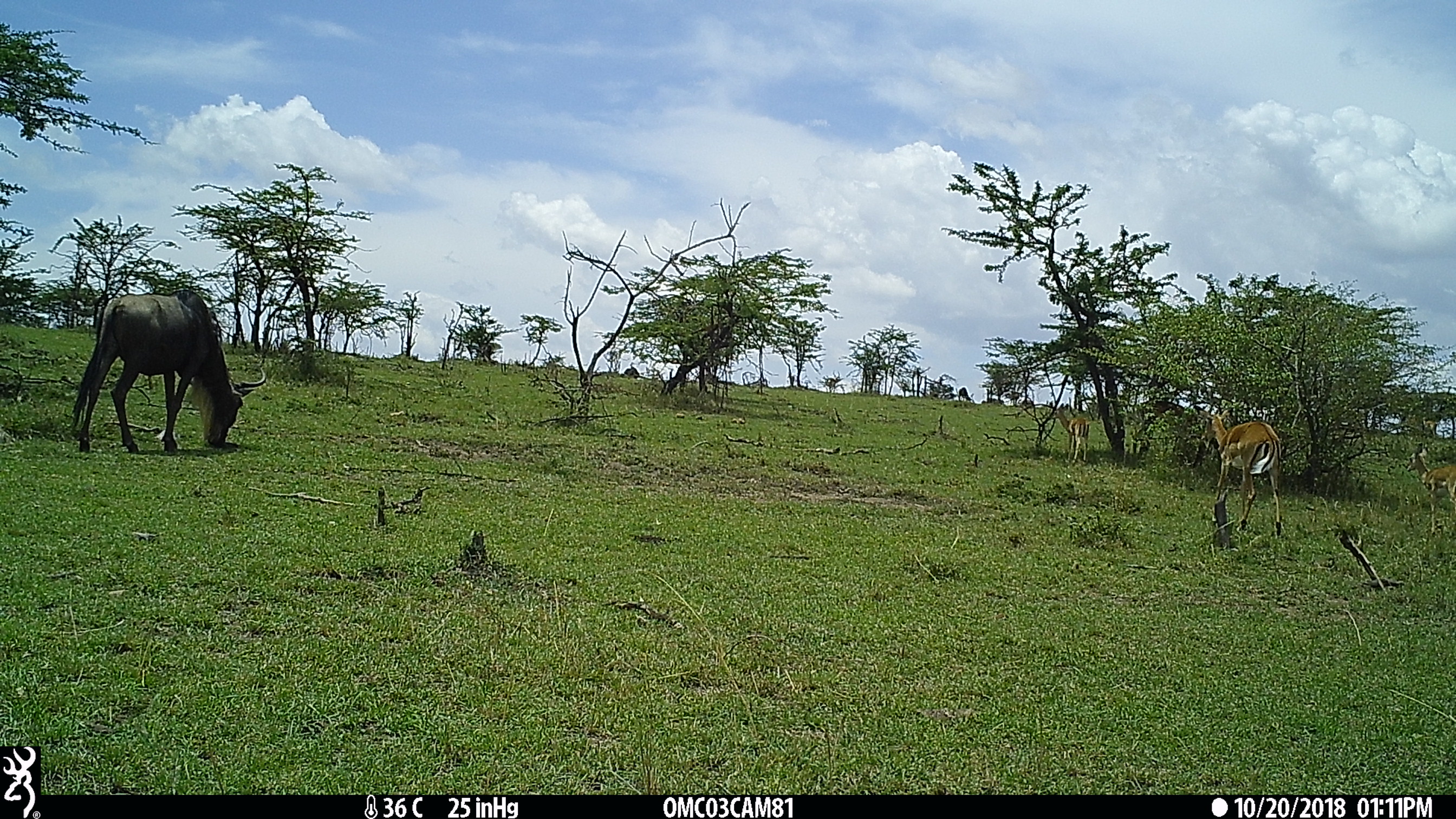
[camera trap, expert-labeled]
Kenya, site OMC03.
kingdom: Animalia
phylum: Chordata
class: Mammalia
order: Artiodactyla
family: Bovidae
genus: Connochaetes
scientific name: Connochaetes taurinus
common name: blue wildebeest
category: wildebeest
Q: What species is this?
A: Wildebeest (blue wildebeest) (Connochaetes taurinus).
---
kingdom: Animalia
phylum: Chordata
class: Mammalia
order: Artiodactyla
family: Bovidae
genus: Aepyceros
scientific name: Aepyceros melampus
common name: impala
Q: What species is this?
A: Impala (Aepyceros melampus).